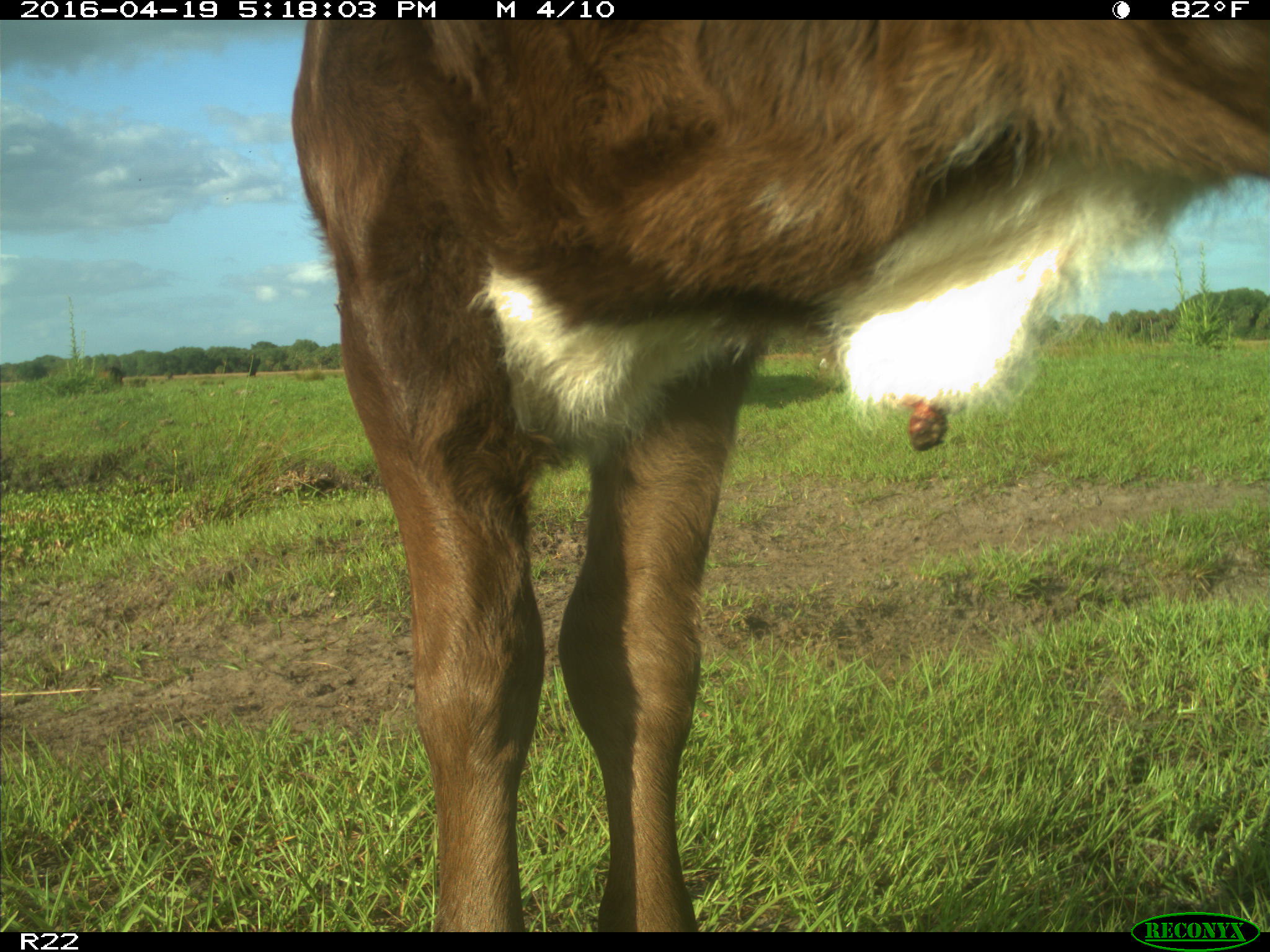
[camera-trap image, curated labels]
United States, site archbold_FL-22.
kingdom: Animalia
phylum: Chordata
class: Mammalia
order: Artiodactyla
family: Bovidae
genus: Bos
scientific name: Bos taurus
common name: domestic cow